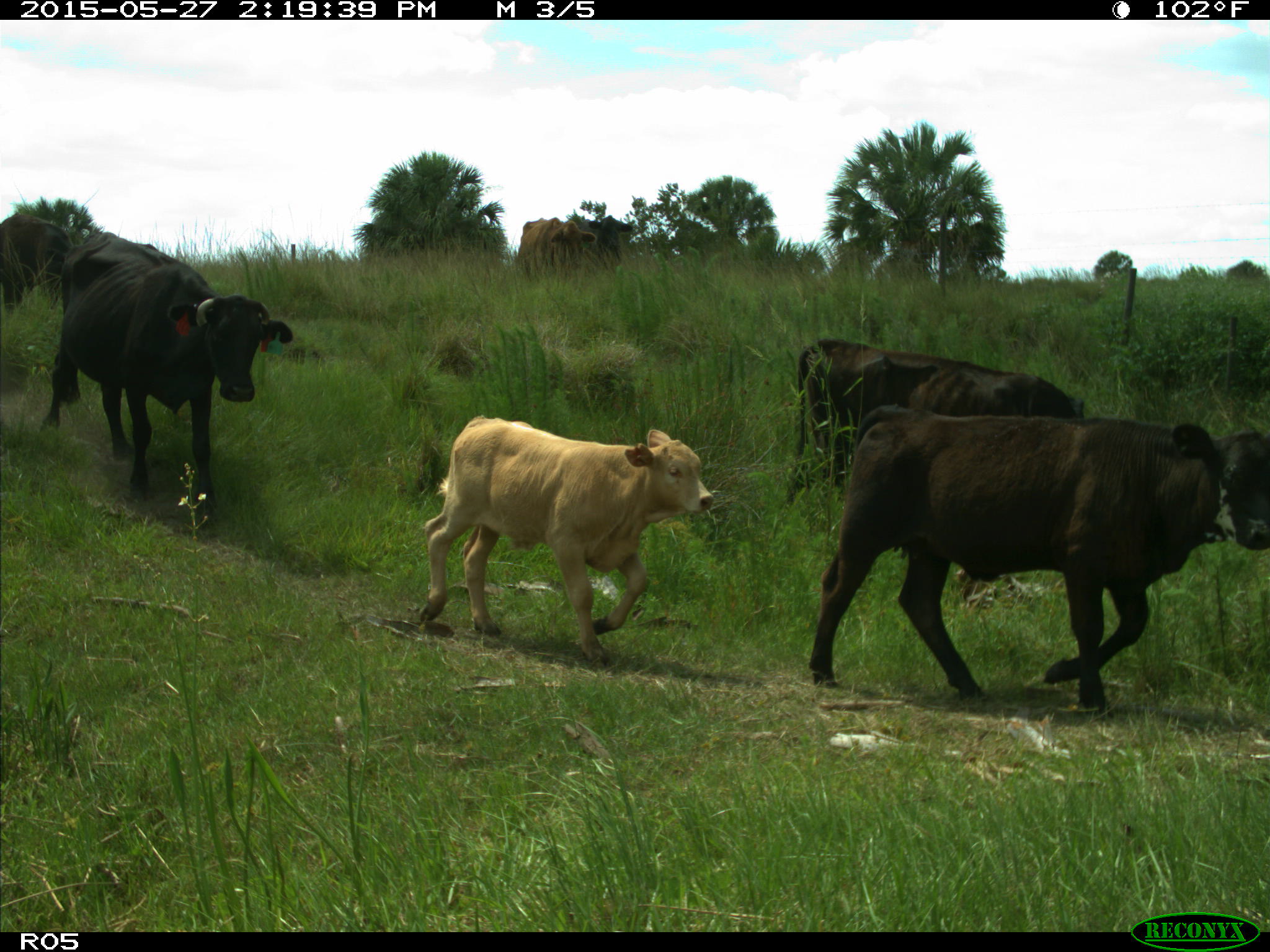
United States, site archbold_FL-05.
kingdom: Animalia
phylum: Chordata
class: Mammalia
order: Artiodactyla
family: Bovidae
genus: Bos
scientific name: Bos taurus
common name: domestic cow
Bos taurus (domestic cow).